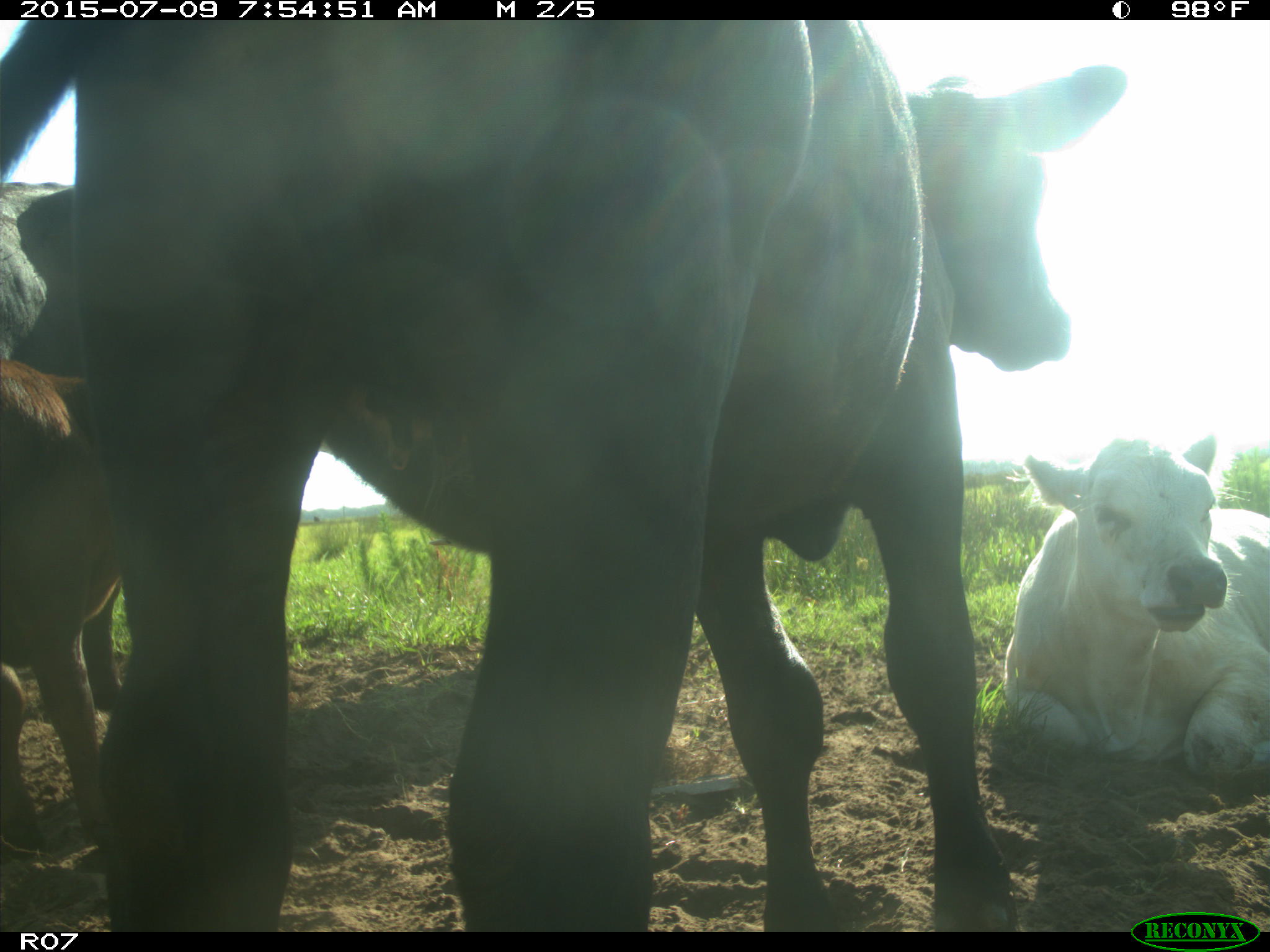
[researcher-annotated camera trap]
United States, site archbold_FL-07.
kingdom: Animalia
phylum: Chordata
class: Mammalia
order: Artiodactyla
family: Bovidae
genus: Bos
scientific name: Bos taurus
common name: domestic cow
Bos taurus (domestic cow).